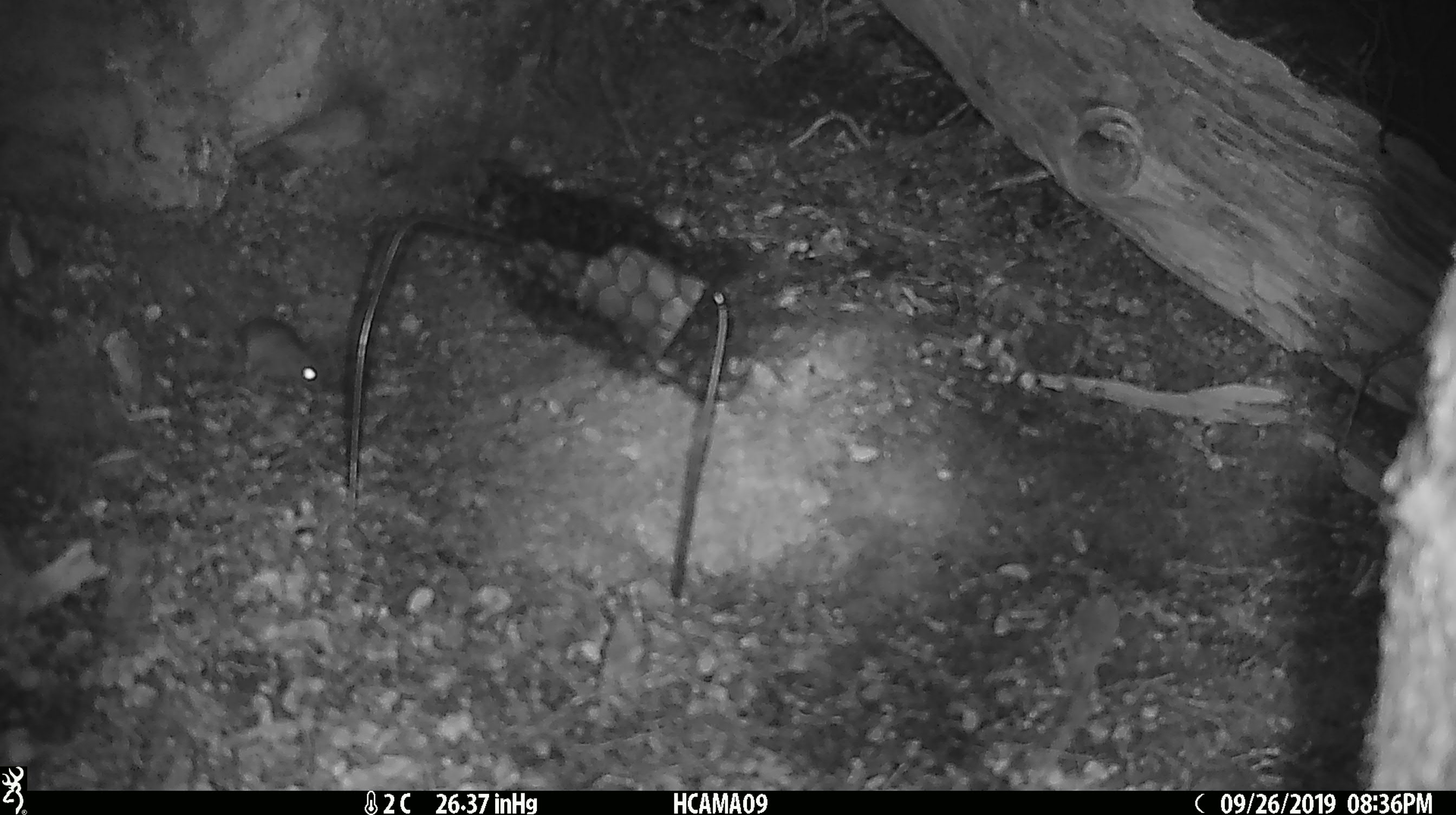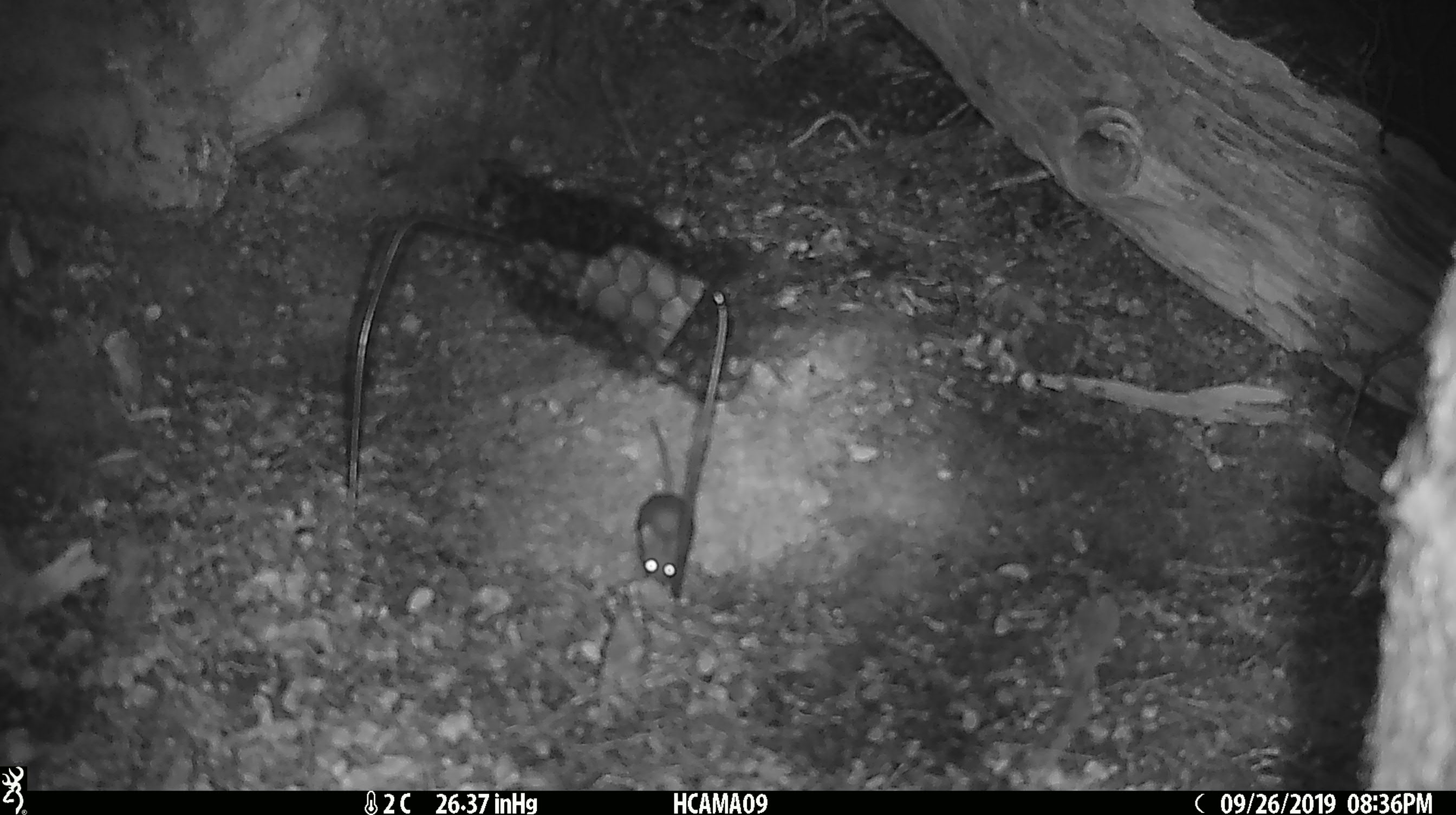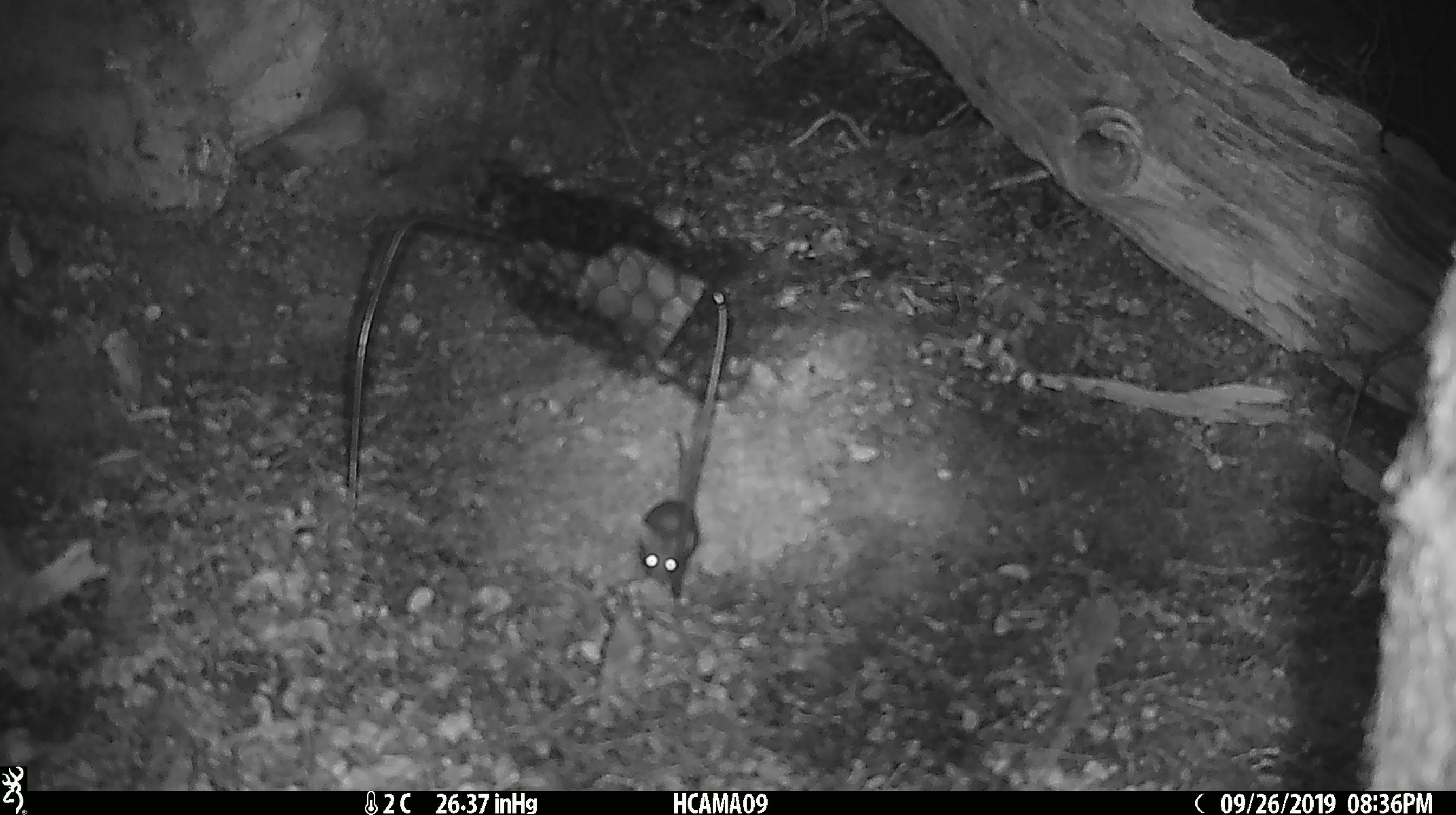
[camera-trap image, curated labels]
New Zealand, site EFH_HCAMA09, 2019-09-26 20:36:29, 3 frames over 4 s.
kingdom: Animalia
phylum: Chordata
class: Mammalia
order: Rodentia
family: Muridae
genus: Mus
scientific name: Mus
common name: mouse